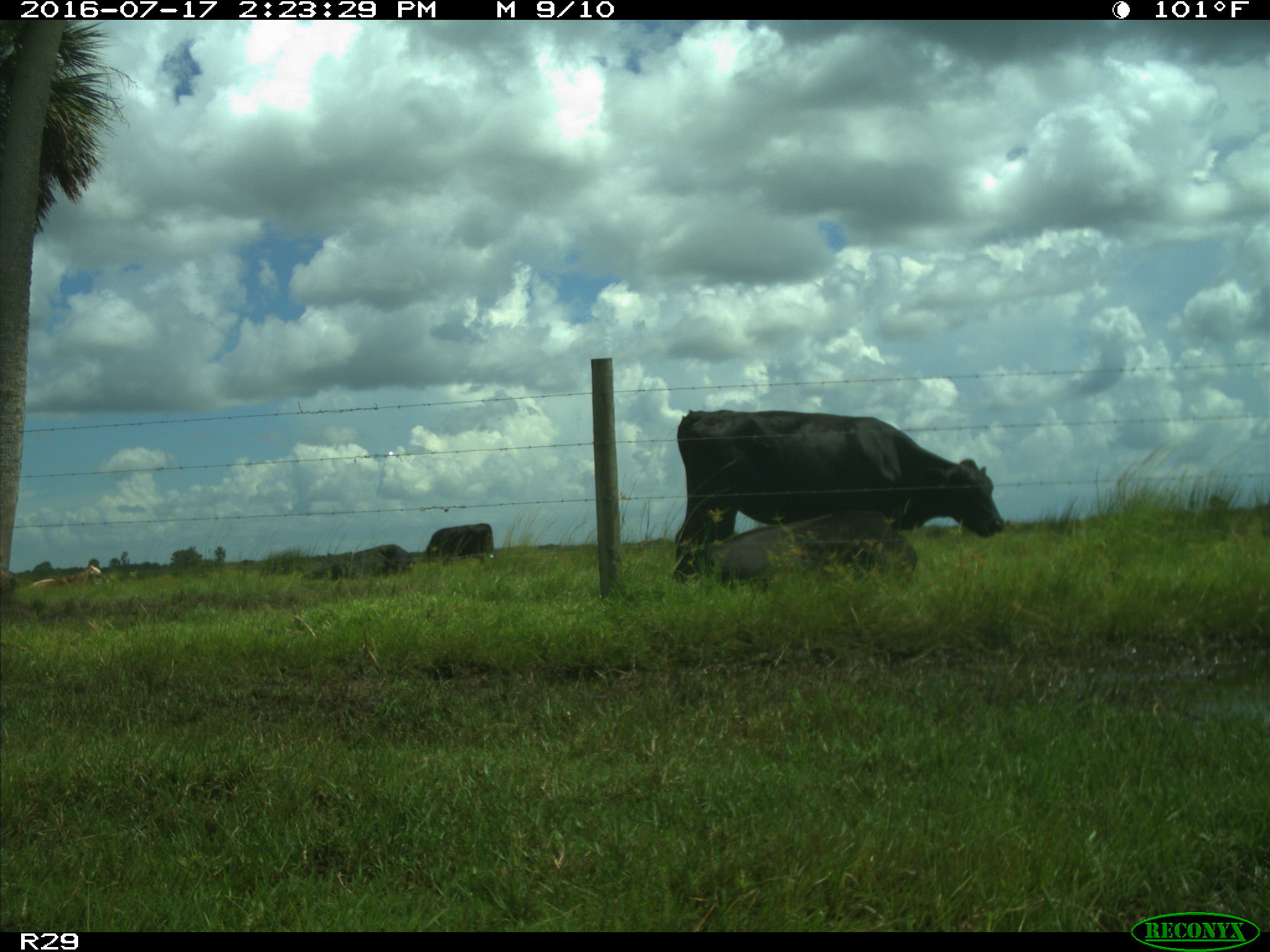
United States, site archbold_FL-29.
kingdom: Animalia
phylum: Chordata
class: Mammalia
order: Artiodactyla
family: Bovidae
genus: Bos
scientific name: Bos taurus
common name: domestic cow